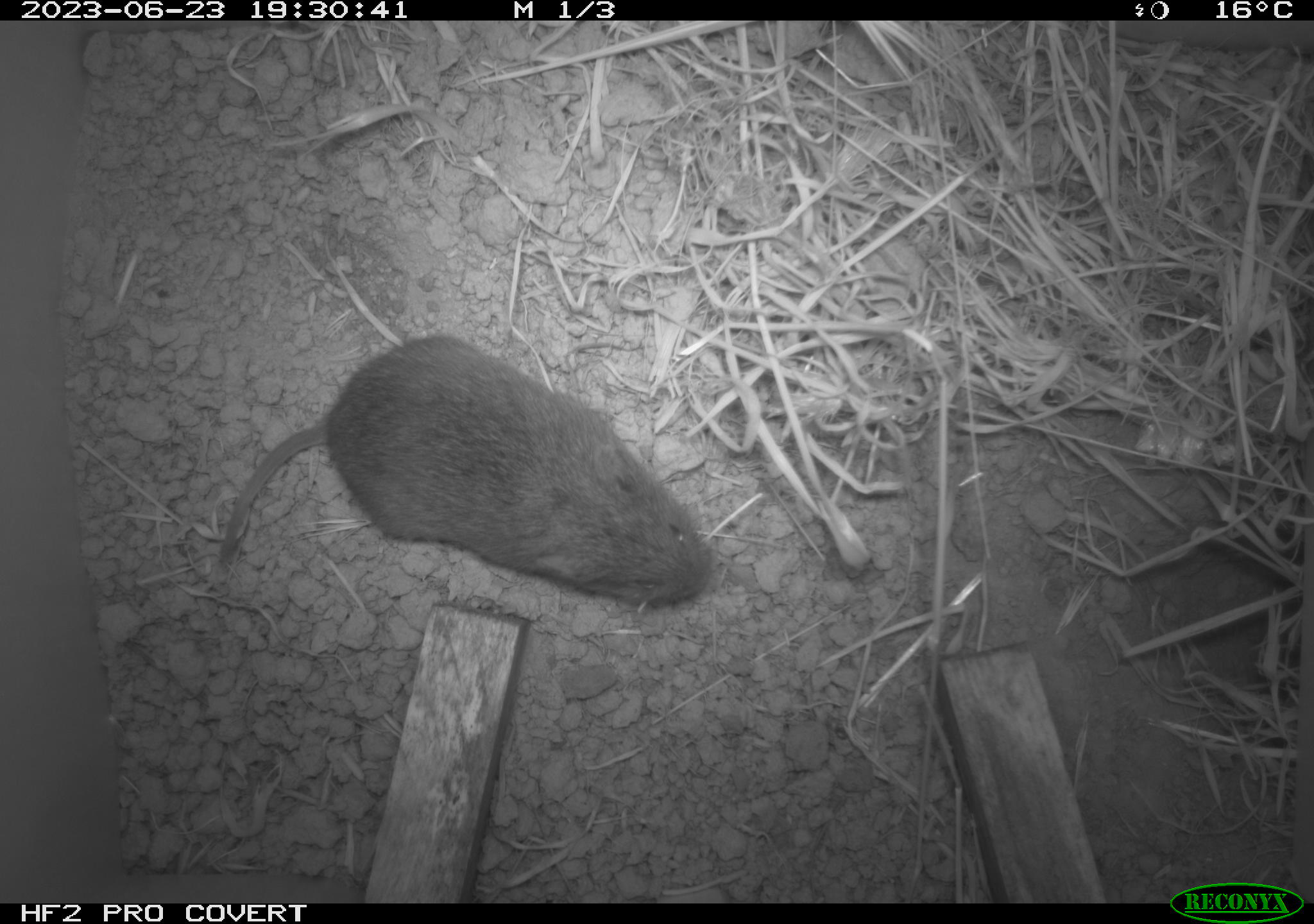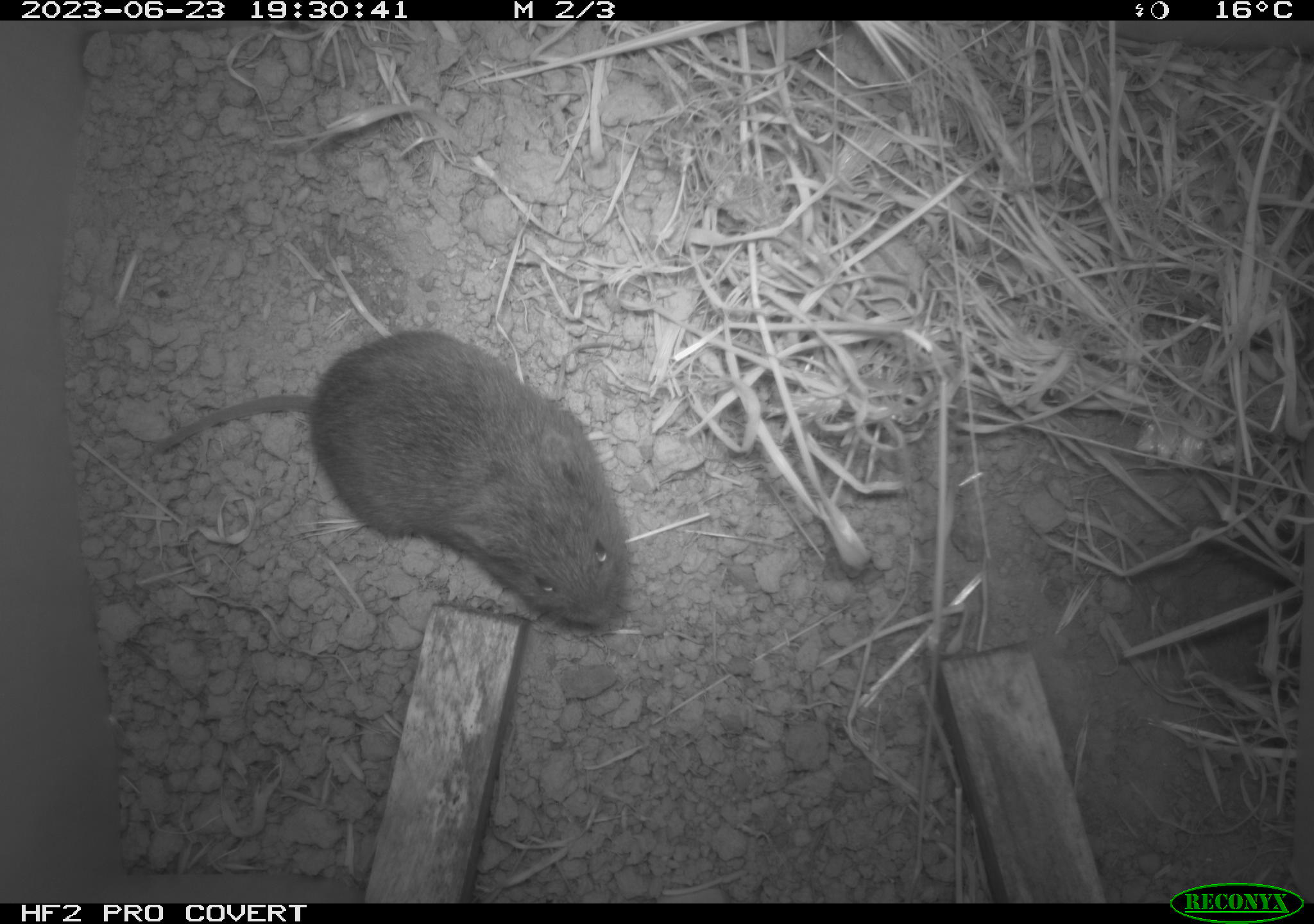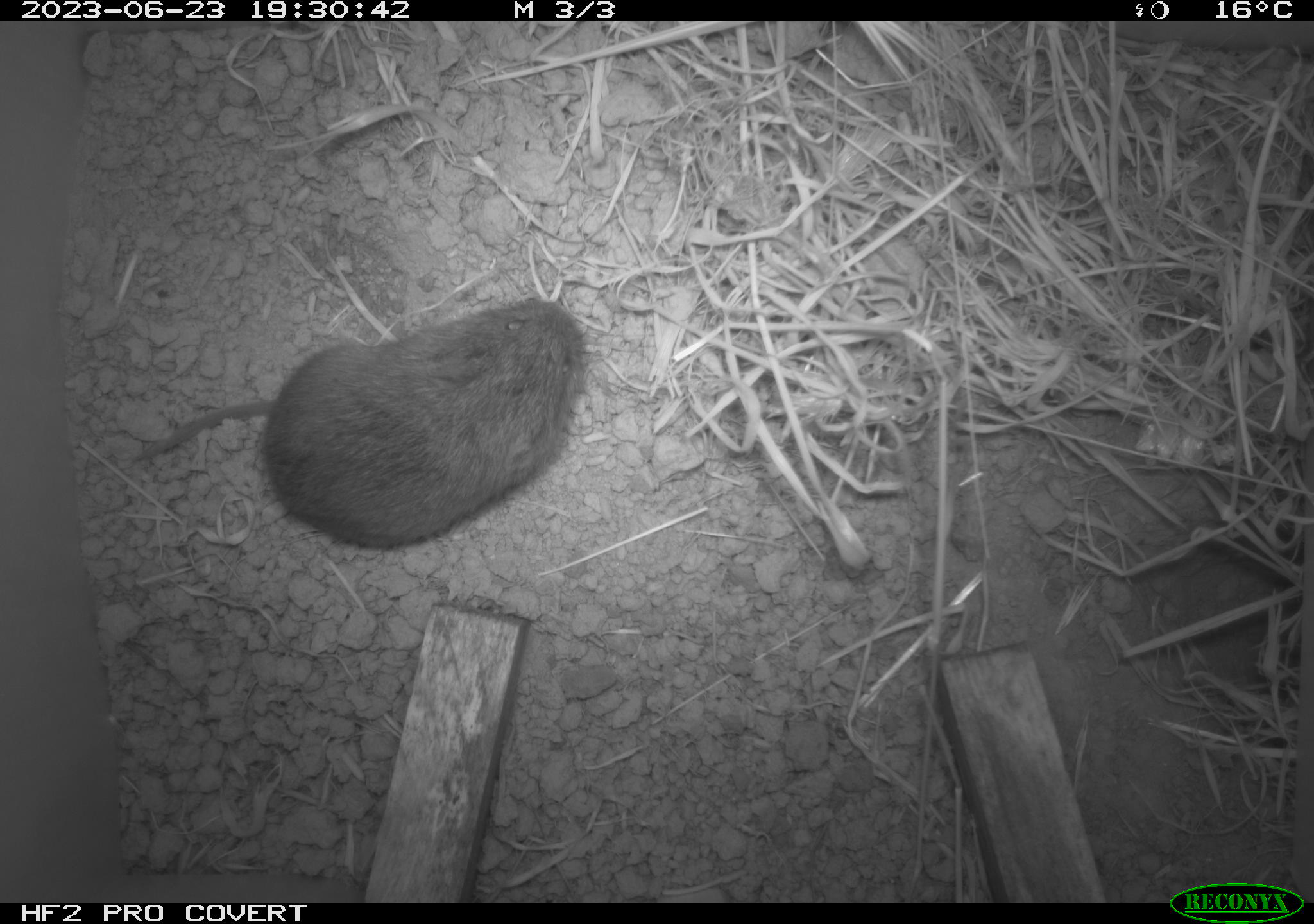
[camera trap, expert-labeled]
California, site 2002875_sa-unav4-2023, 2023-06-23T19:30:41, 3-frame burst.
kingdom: Animalia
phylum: Chordata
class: Mammalia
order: Rodentia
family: Cricetidae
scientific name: Arvicolinae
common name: voles, lemmings, and muskrats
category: arvicolinae subfamily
Arvicolinae subfamily (voles, lemmings, and muskrats) (Arvicolinae).